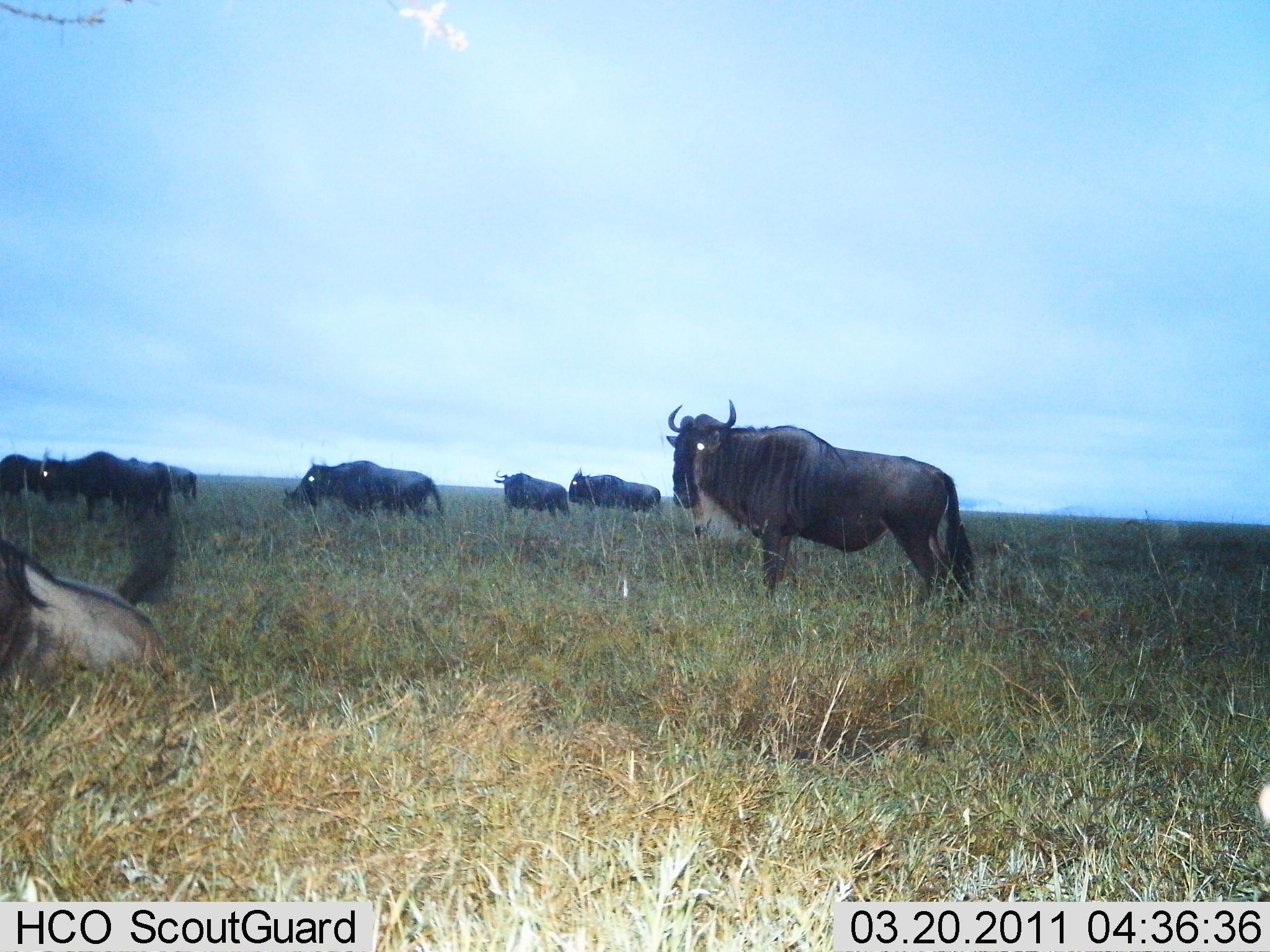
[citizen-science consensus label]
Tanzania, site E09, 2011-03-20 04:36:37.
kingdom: Animalia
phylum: Chordata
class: Mammalia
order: Artiodactyla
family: Bovidae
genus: Connochaetes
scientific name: Connochaetes taurinus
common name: blue wildebeest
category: wildebeest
Wildebeest (blue wildebeest) (Connochaetes taurinus), count 8. Behavior (volunteer vote fractions): standing 82%, resting 73%, moving 27%, interacting 0%. Young present (vote fraction): 0%. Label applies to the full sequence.